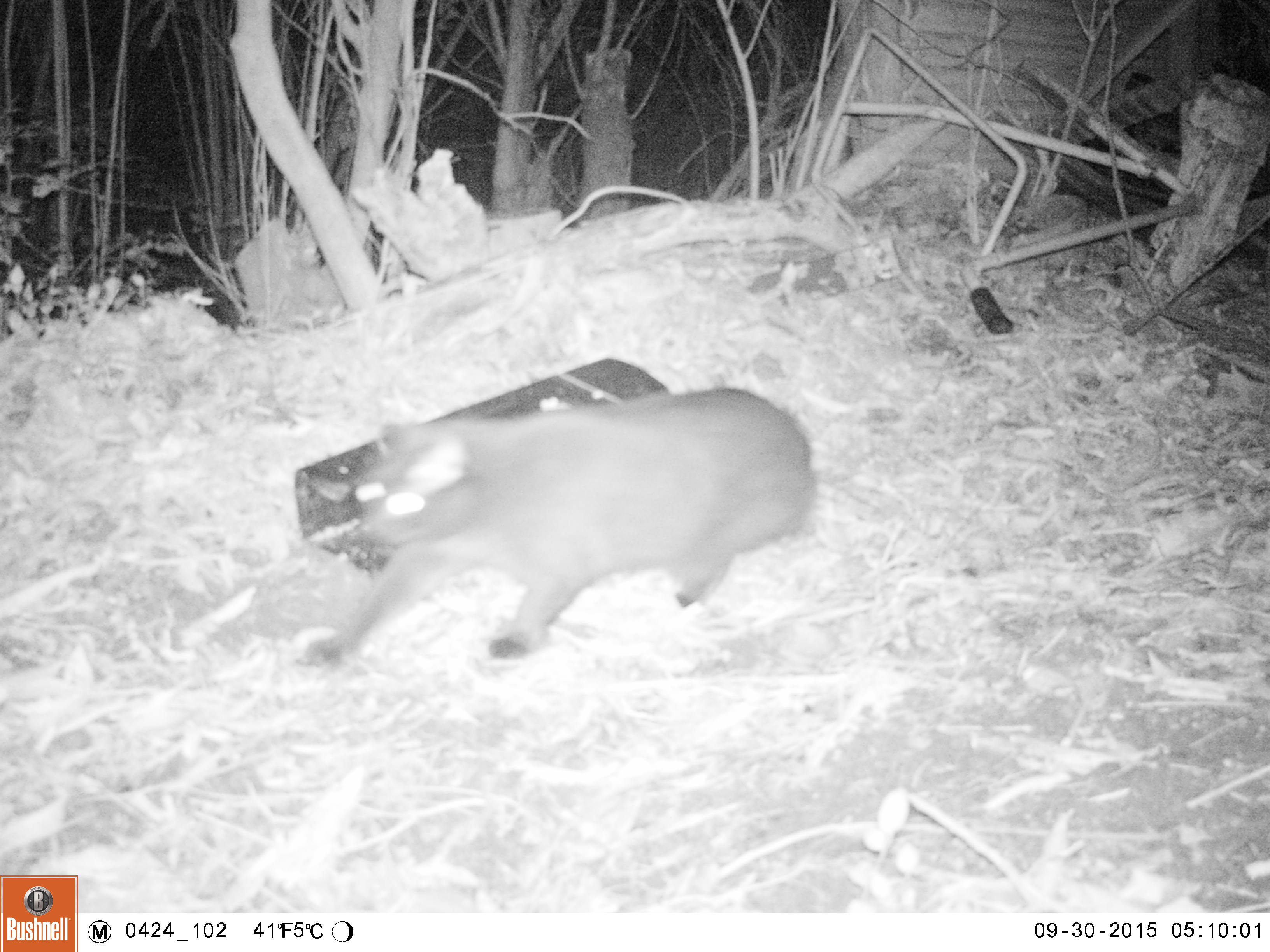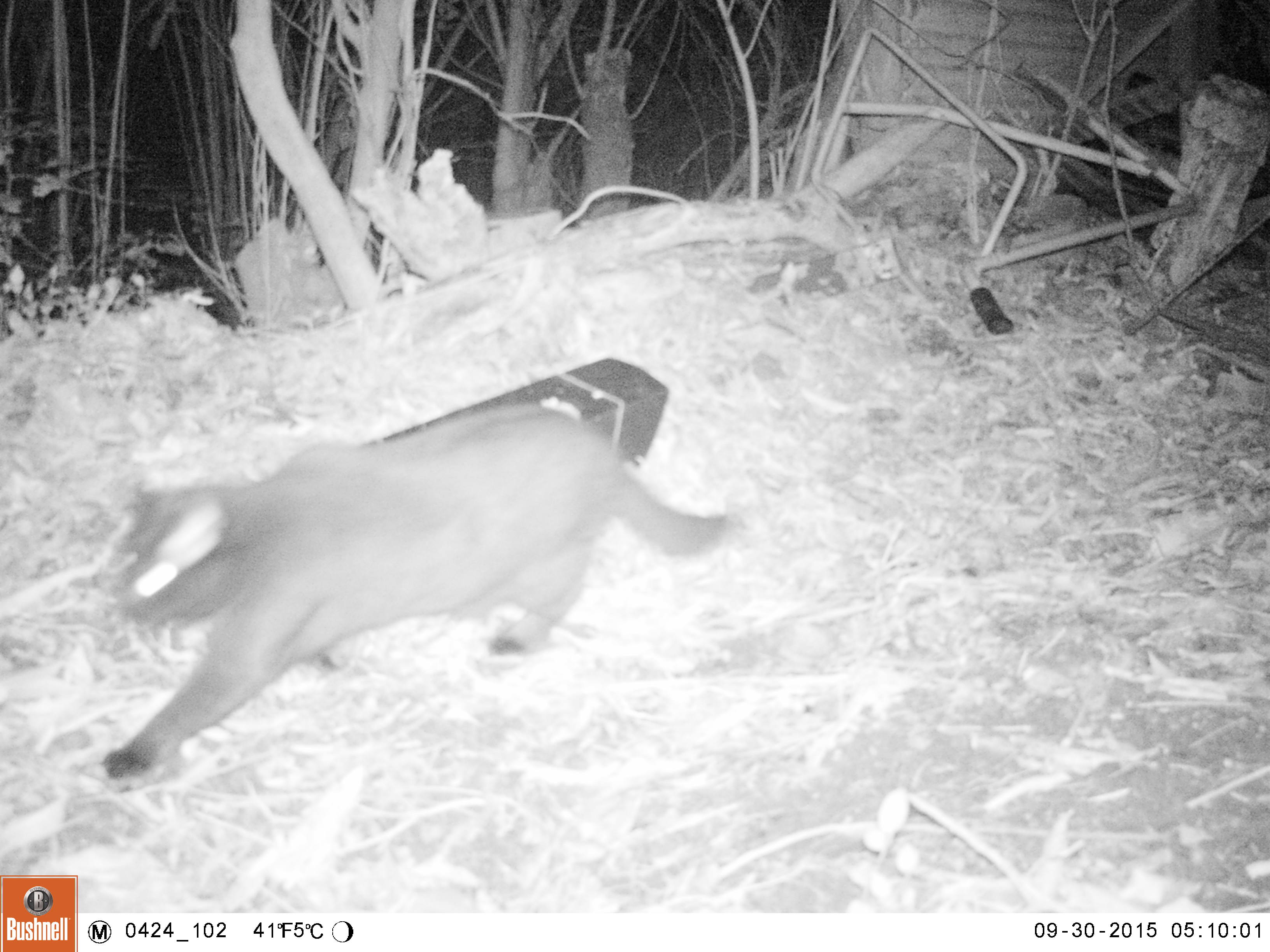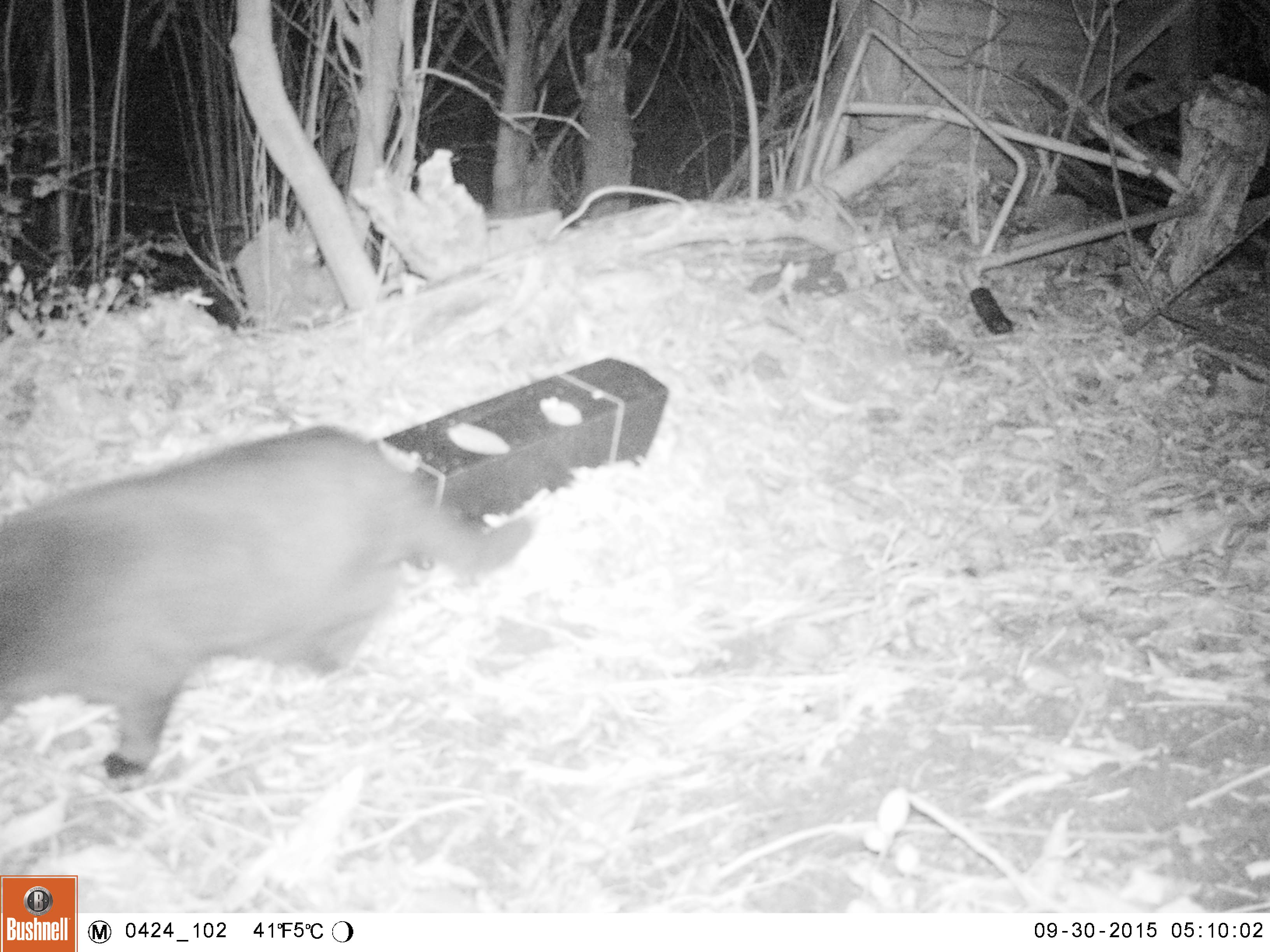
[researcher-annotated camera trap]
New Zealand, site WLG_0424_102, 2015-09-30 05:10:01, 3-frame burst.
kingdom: Animalia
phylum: Chordata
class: Mammalia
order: Carnivora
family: Felidae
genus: Felis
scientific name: Felis catus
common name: domestic cat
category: cat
Cat (domestic cat) (Felis catus).